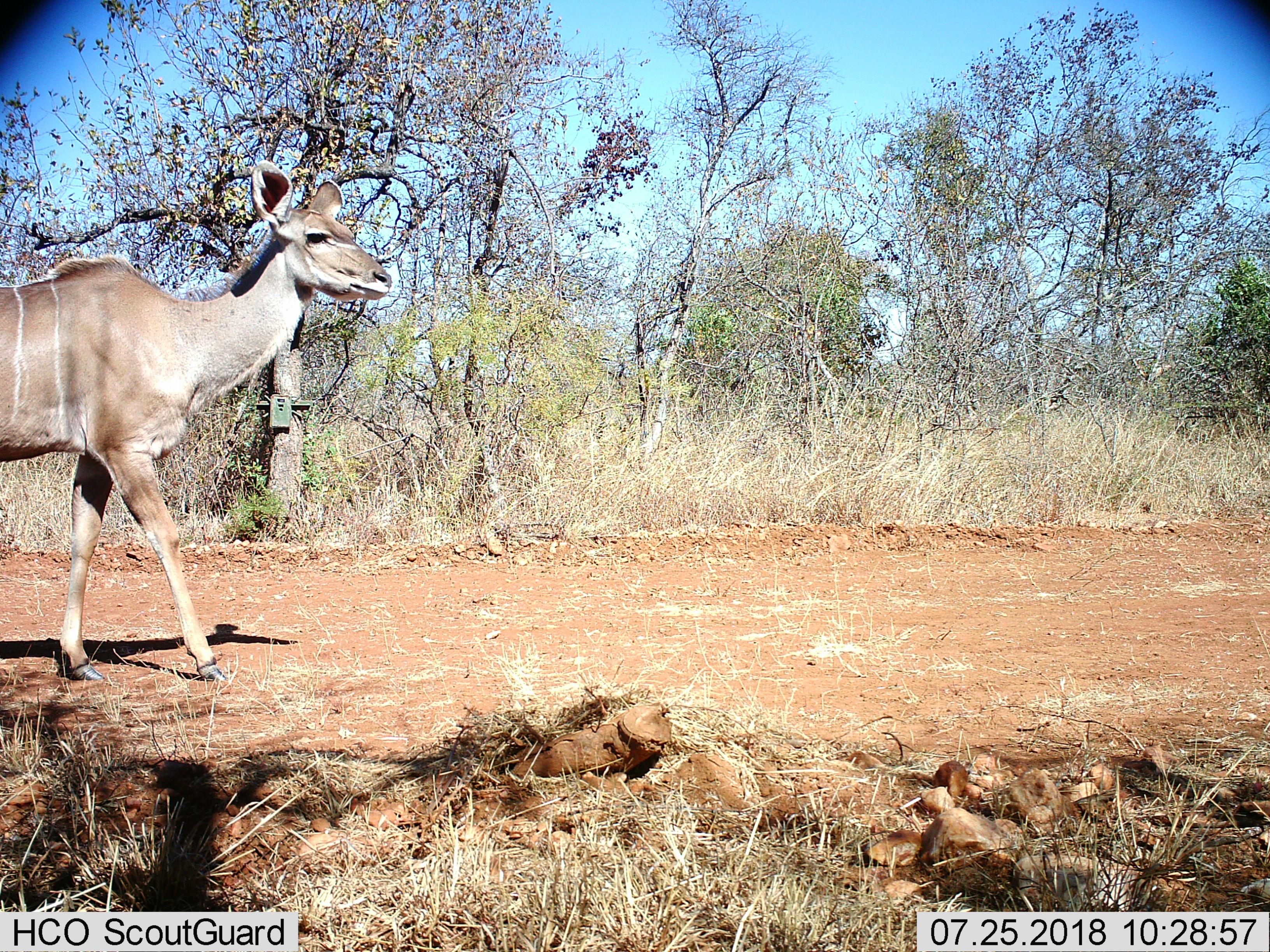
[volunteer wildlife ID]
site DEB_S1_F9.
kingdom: Animalia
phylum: Chordata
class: Mammalia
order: Artiodactyla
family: Bovidae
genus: Tragelaphus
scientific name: Tragelaphus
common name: kudu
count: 1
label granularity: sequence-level